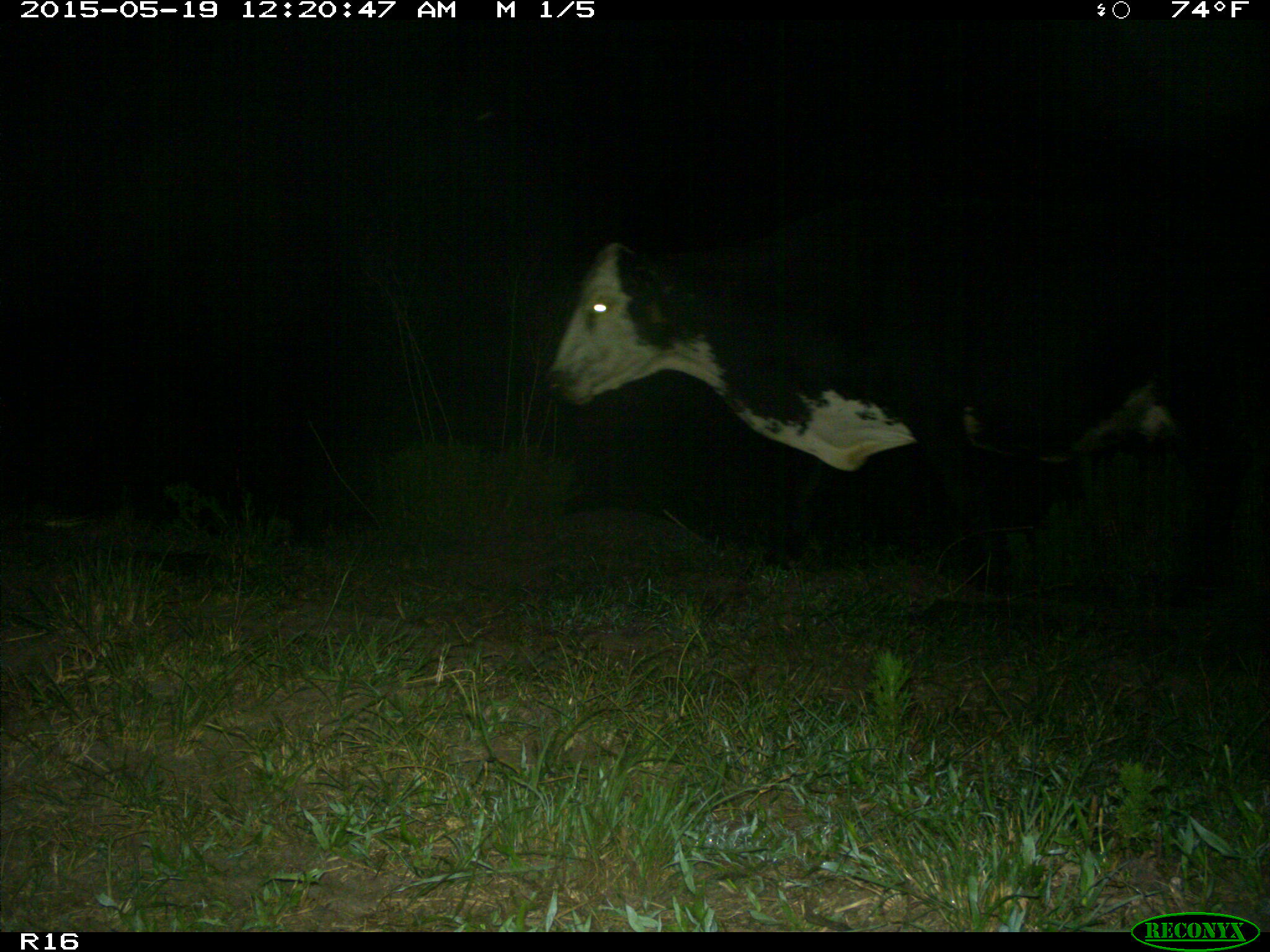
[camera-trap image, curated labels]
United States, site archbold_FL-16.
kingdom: Animalia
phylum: Chordata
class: Mammalia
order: Artiodactyla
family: Bovidae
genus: Bos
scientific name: Bos taurus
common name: domestic cow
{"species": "Bos taurus (domestic cow)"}